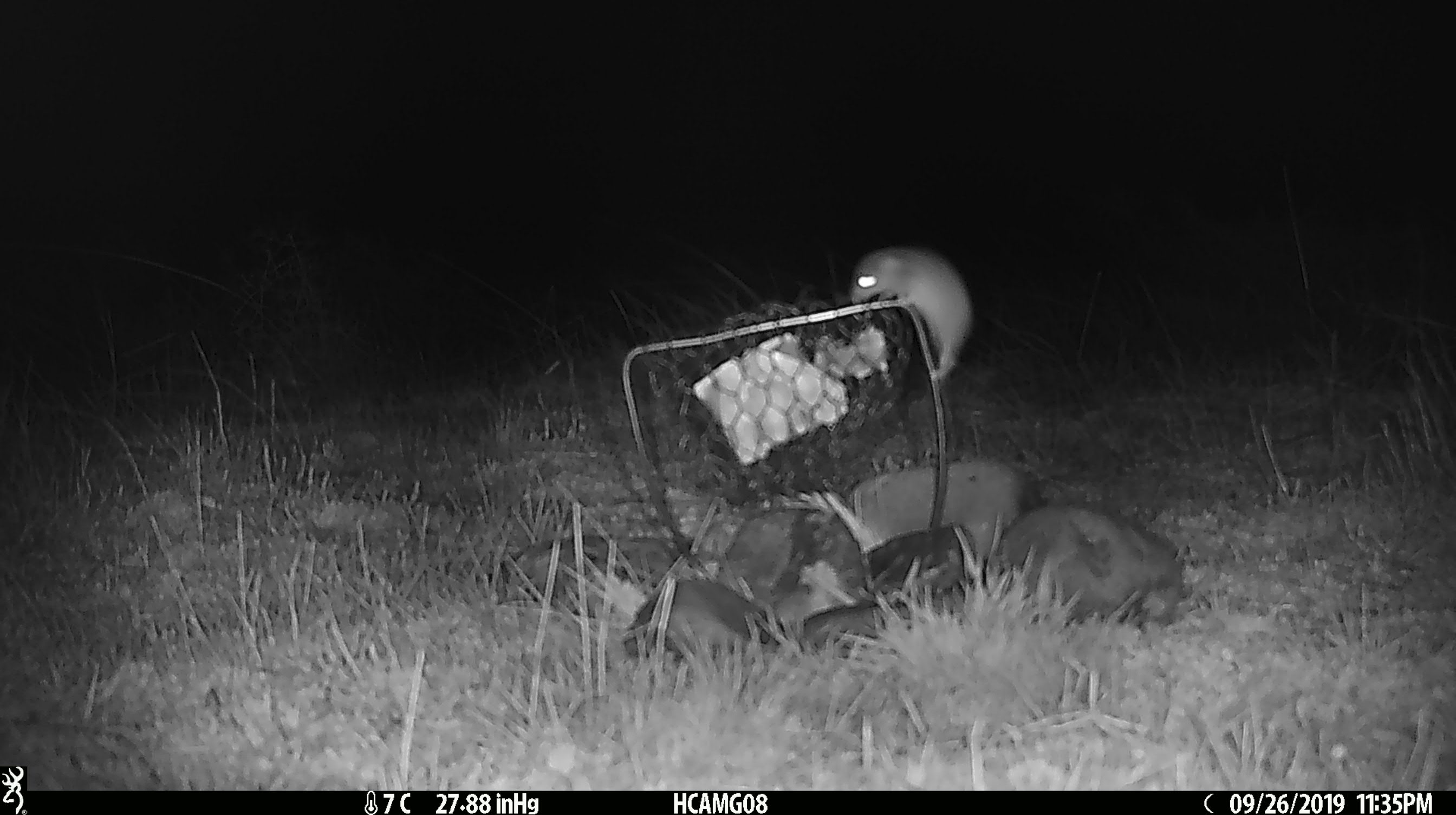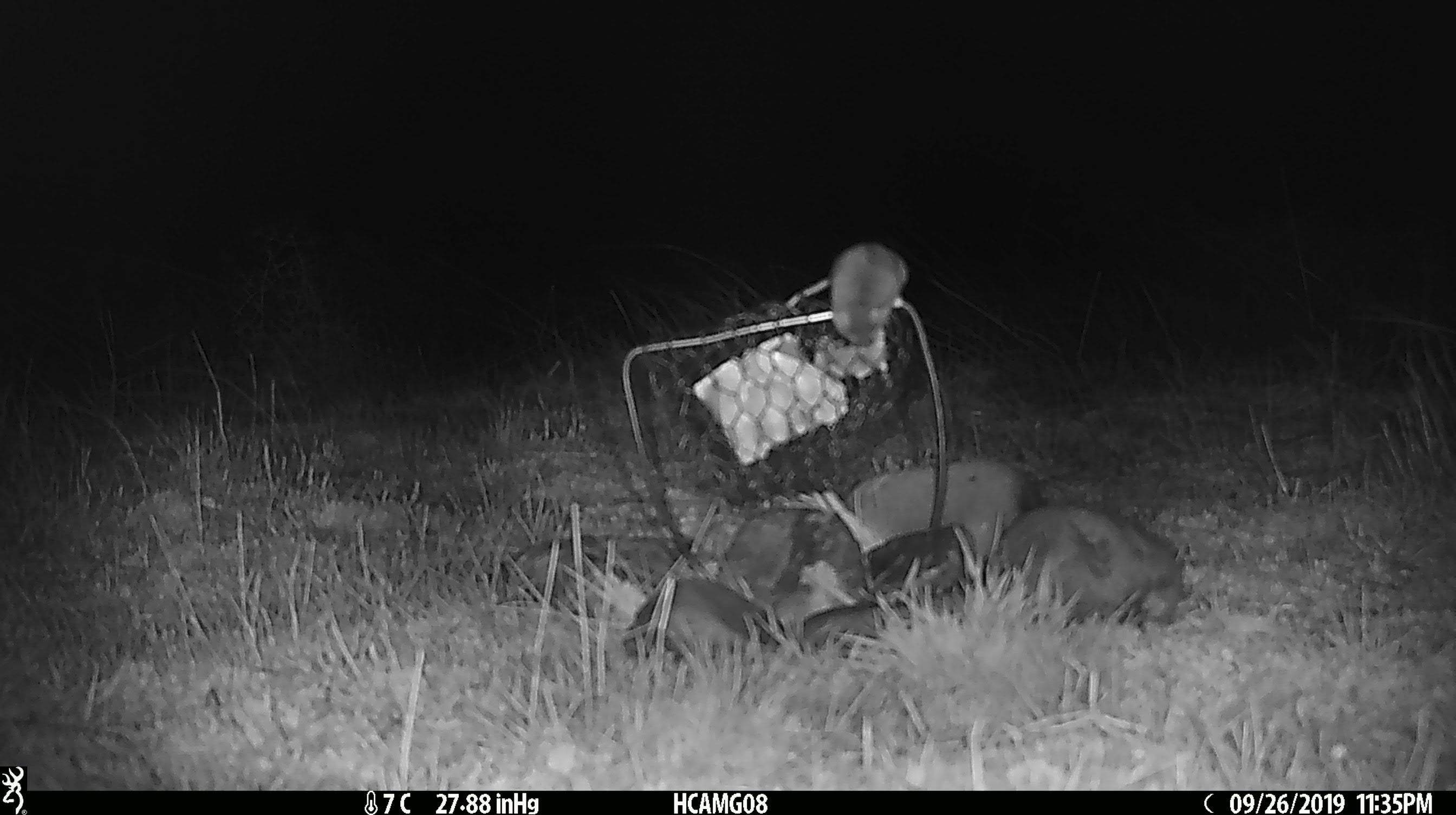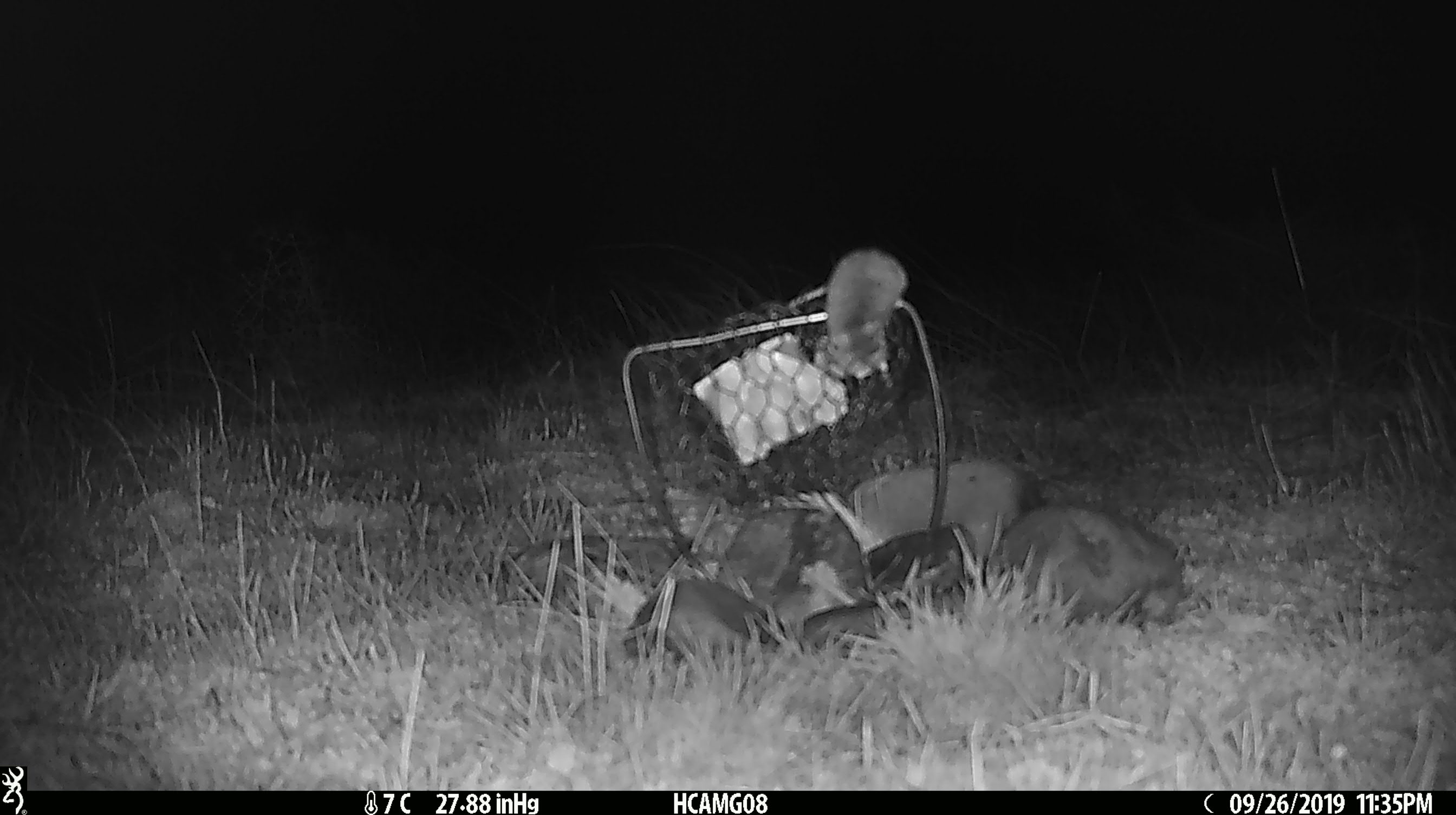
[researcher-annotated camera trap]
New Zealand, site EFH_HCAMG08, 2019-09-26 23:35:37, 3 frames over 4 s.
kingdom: Animalia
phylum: Chordata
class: Mammalia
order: Rodentia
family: Muridae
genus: Mus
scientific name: Mus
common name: mouse